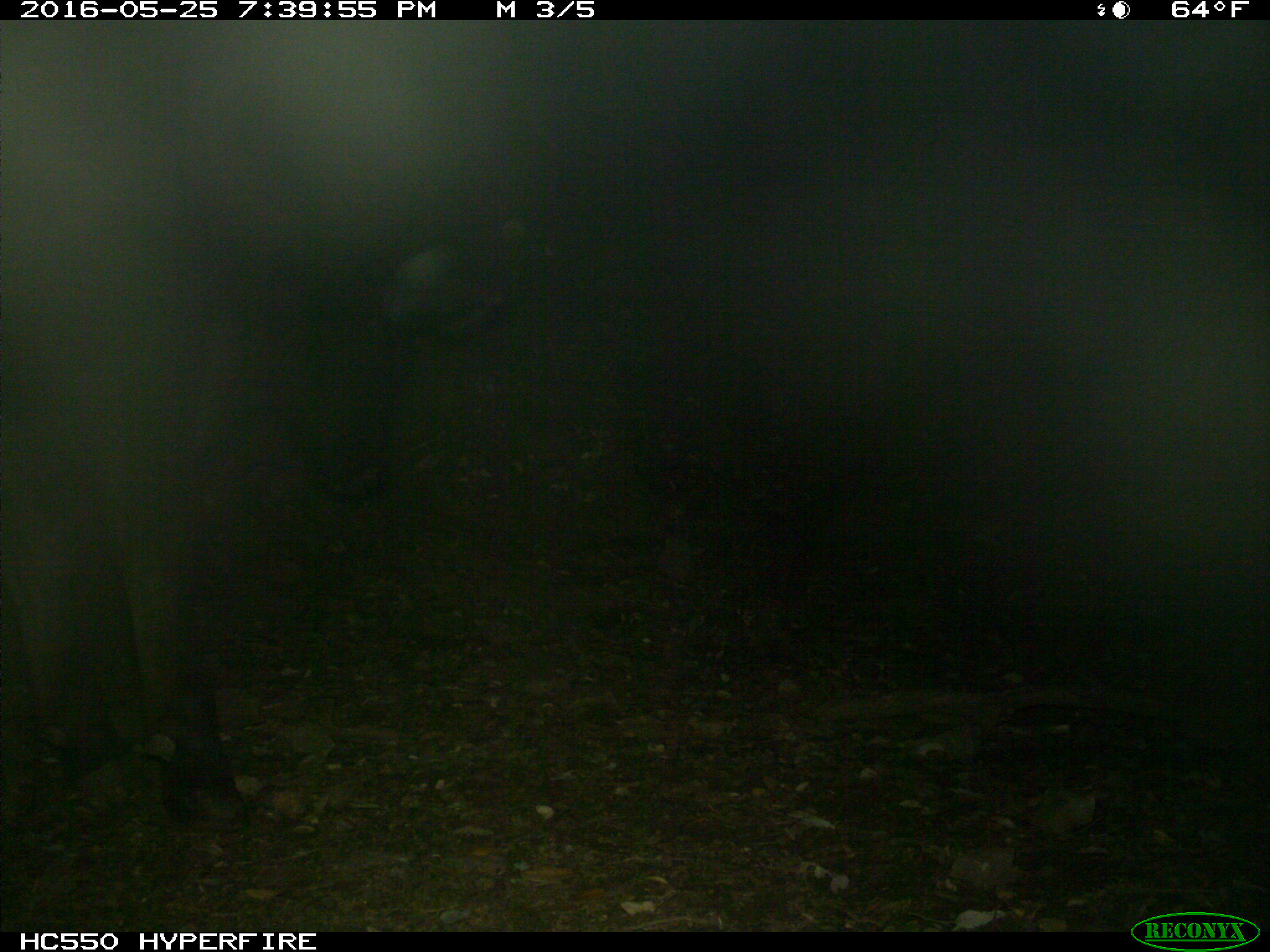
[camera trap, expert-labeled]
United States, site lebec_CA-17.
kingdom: Animalia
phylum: Chordata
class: Mammalia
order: Artiodactyla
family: Bovidae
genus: Bos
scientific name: Bos taurus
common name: domestic cow